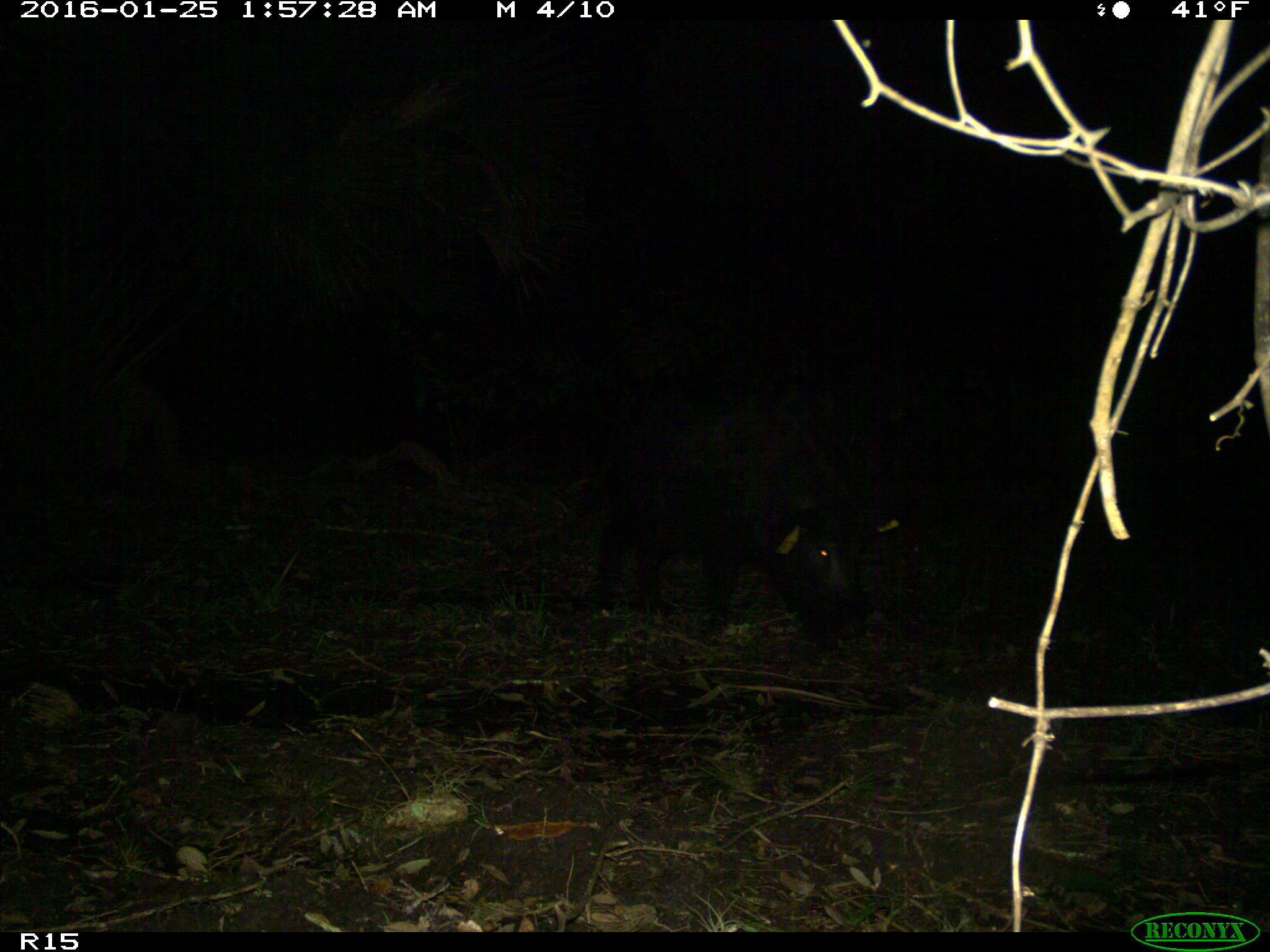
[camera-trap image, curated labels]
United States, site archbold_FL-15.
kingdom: Animalia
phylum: Chordata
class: Mammalia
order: Artiodactyla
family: Suidae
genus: Sus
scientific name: Sus scrofa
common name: wild boar